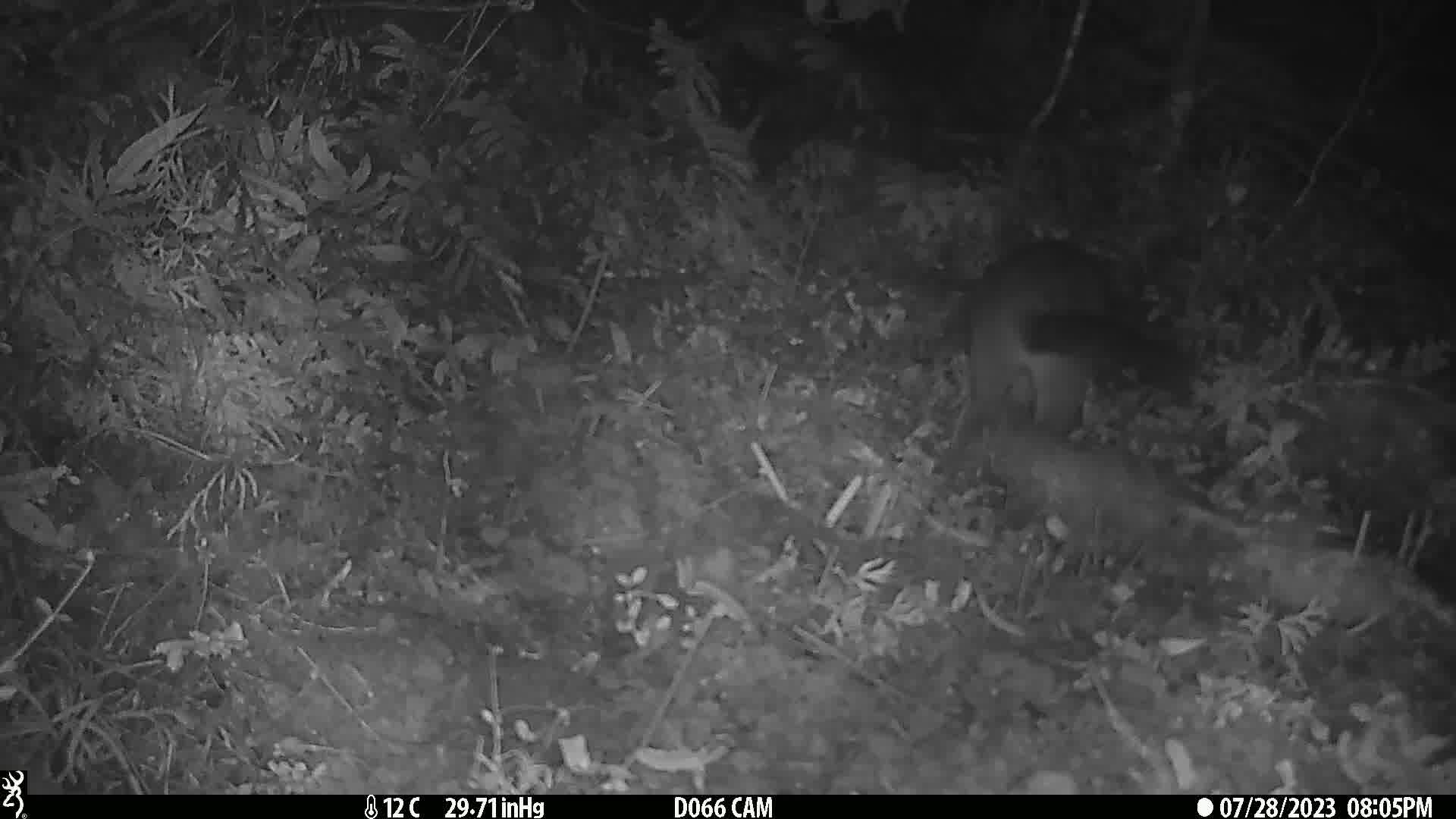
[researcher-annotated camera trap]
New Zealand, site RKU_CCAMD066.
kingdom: Animalia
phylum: Chordata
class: Mammalia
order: Diprotodontia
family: Phalangeridae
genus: Trichosurus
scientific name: Trichosurus vulpecula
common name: common brushtail possum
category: possum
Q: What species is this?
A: Possum (common brushtail possum) (Trichosurus vulpecula).